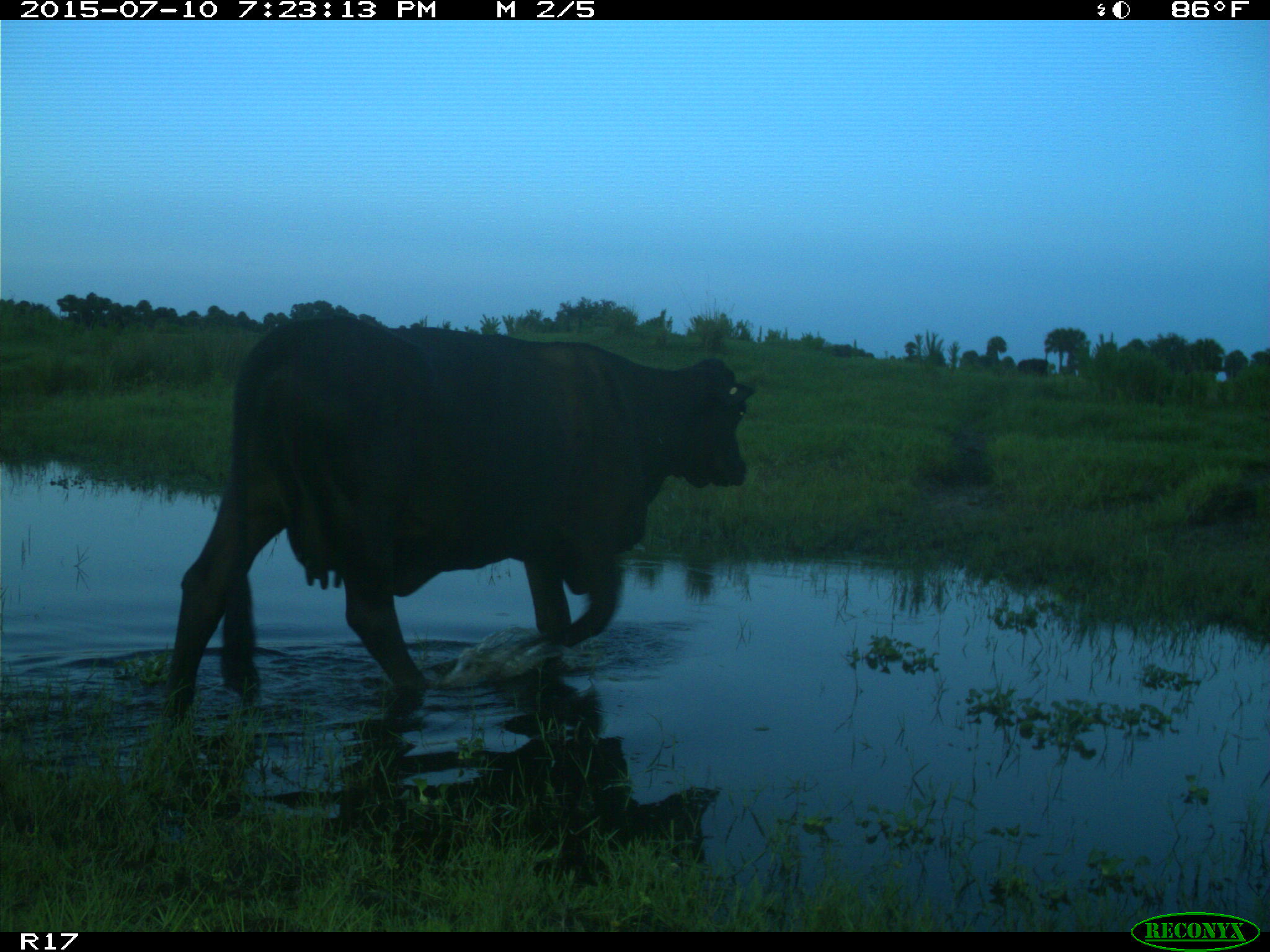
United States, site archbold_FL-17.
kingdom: Animalia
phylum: Chordata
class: Mammalia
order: Artiodactyla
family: Bovidae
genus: Bos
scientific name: Bos taurus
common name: domestic cow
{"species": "Bos taurus (domestic cow)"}